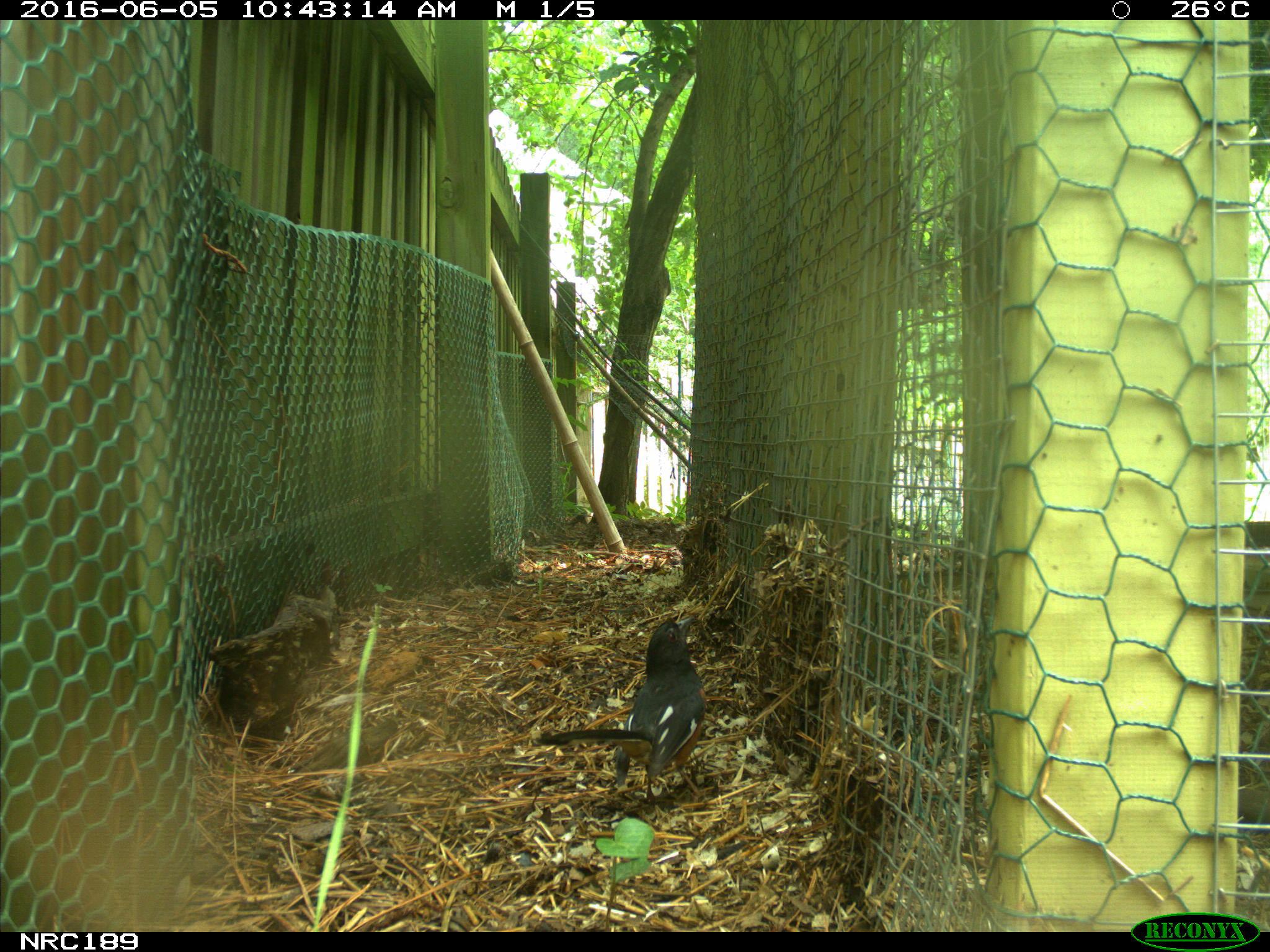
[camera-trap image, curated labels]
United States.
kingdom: Animalia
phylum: Chordata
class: Aves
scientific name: Aves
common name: bird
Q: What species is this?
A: Bird (Aves).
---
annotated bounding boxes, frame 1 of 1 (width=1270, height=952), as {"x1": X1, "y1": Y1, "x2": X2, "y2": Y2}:
Bird: {"x1": 532, "y1": 603, "x2": 721, "y2": 804}